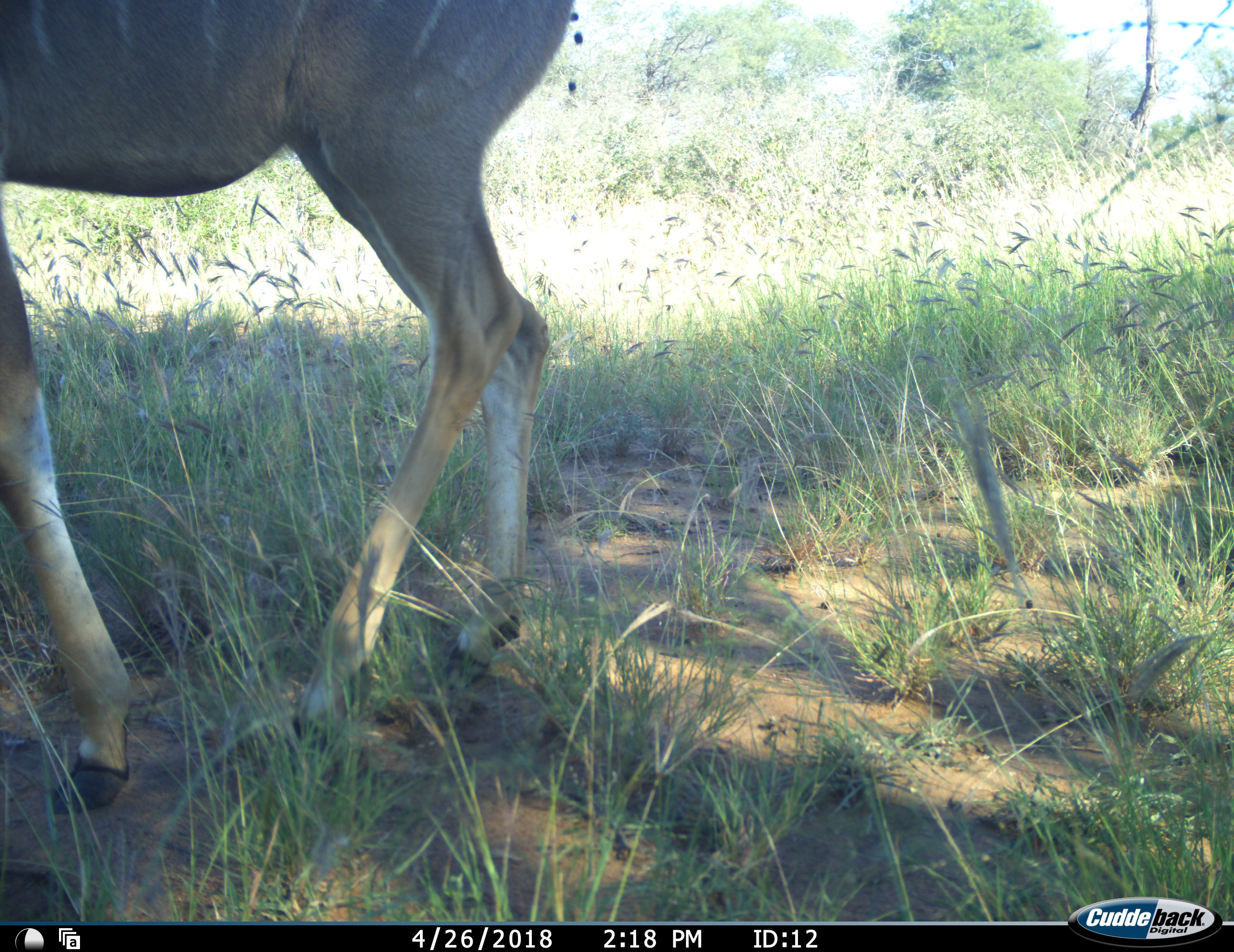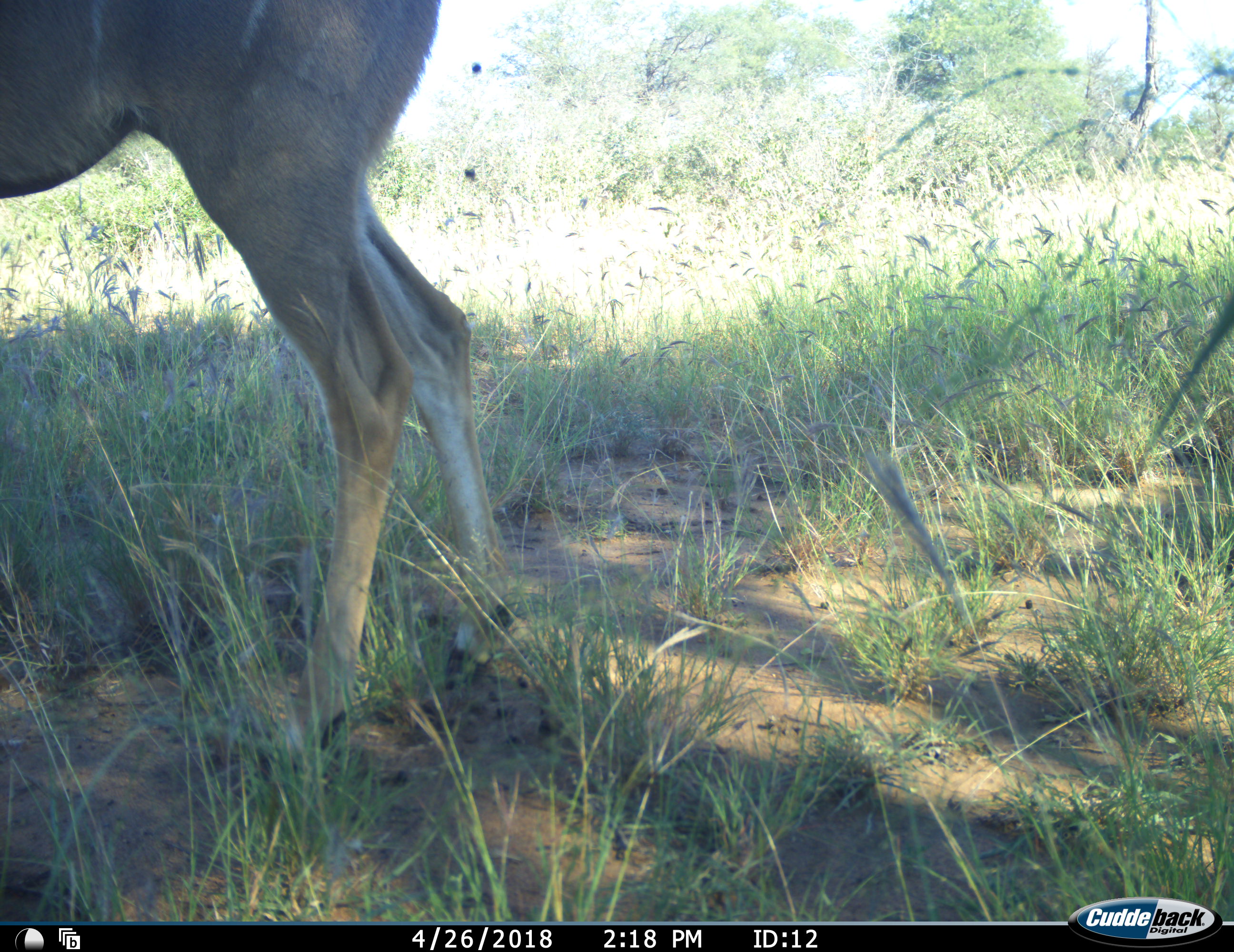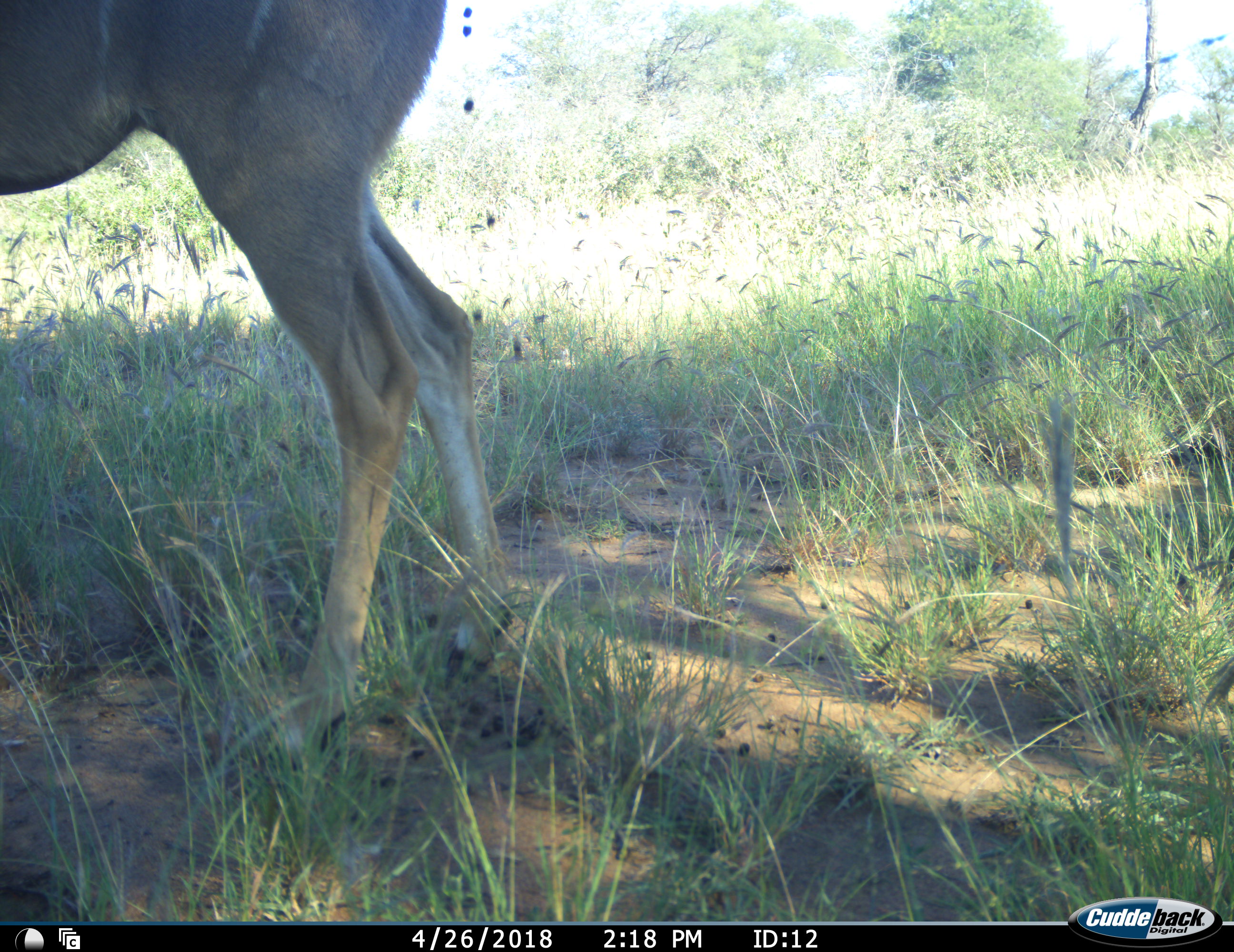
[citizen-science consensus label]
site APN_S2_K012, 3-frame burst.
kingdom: Animalia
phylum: Chordata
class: Mammalia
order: Artiodactyla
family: Bovidae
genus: Tragelaphus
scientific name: Tragelaphus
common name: kudu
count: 1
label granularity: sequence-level